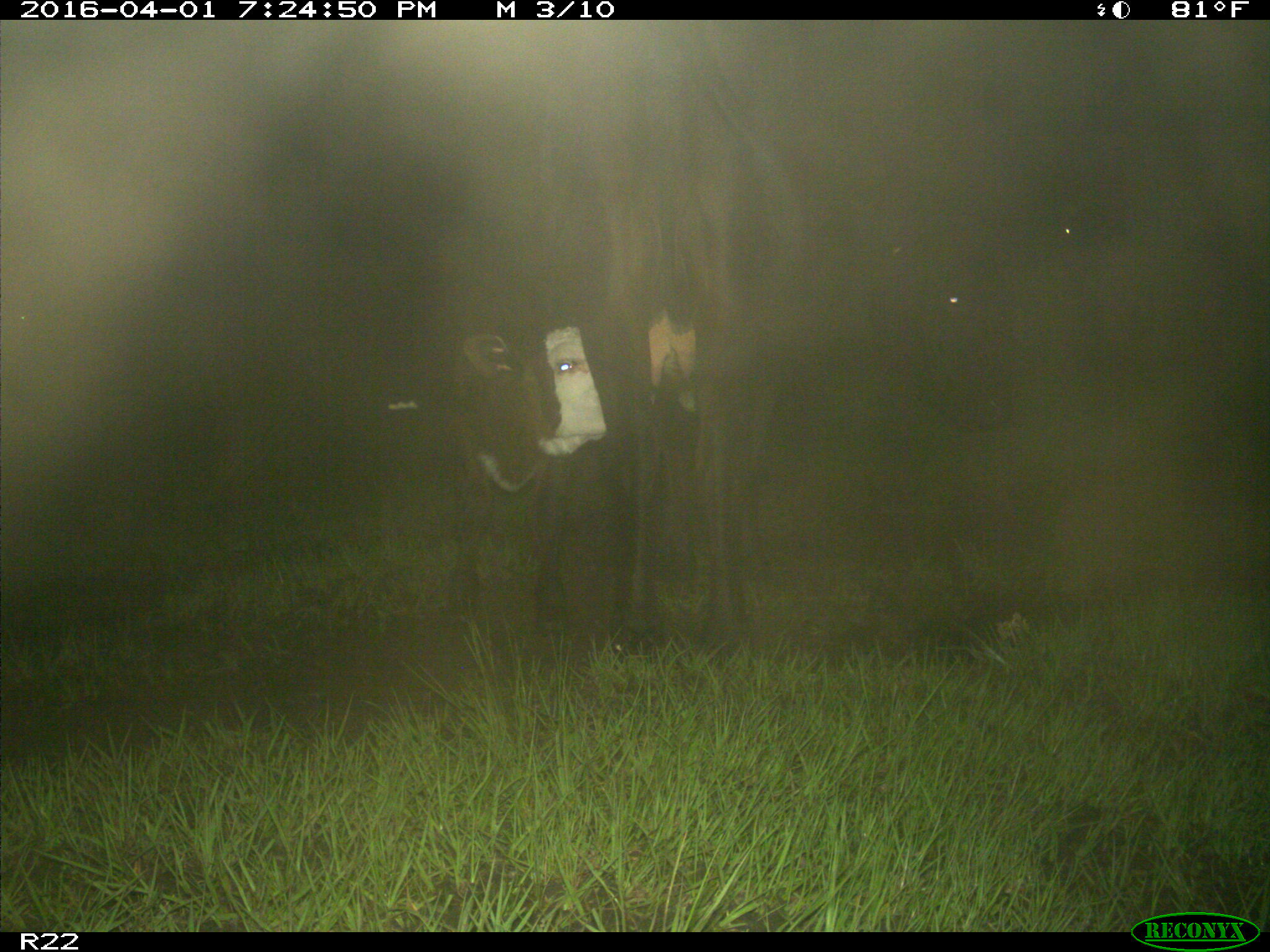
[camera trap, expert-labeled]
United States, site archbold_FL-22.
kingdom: Animalia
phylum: Chordata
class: Mammalia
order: Artiodactyla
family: Bovidae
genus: Bos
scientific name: Bos taurus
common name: domestic cow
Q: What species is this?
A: Bos taurus (domestic cow).